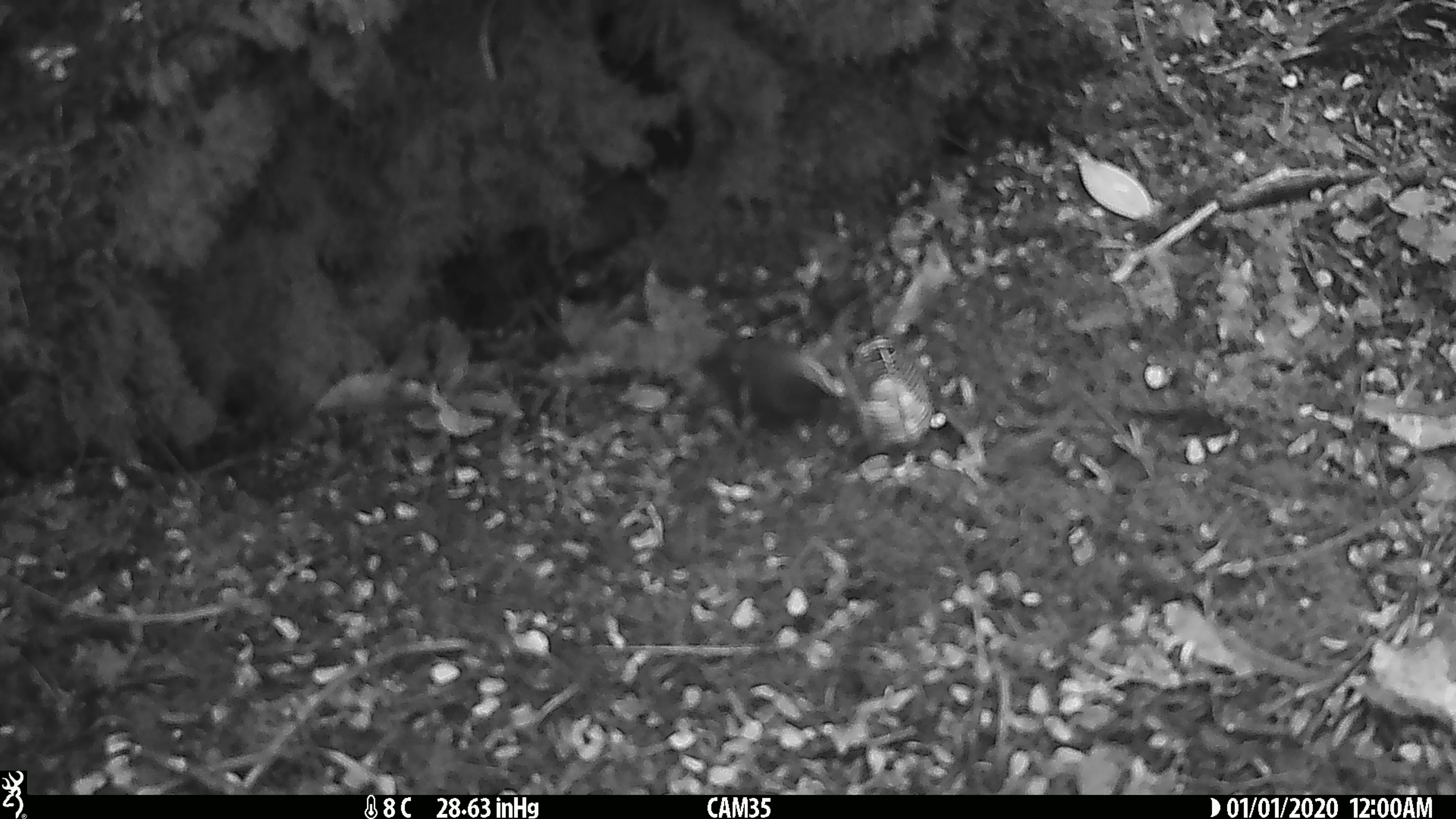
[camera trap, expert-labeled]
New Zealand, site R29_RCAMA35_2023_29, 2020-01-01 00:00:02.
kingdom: Animalia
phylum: Chordata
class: Aves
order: Passeriformes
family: Acanthisittidae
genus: Acanthisitta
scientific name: Acanthisitta chloris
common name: rifleman